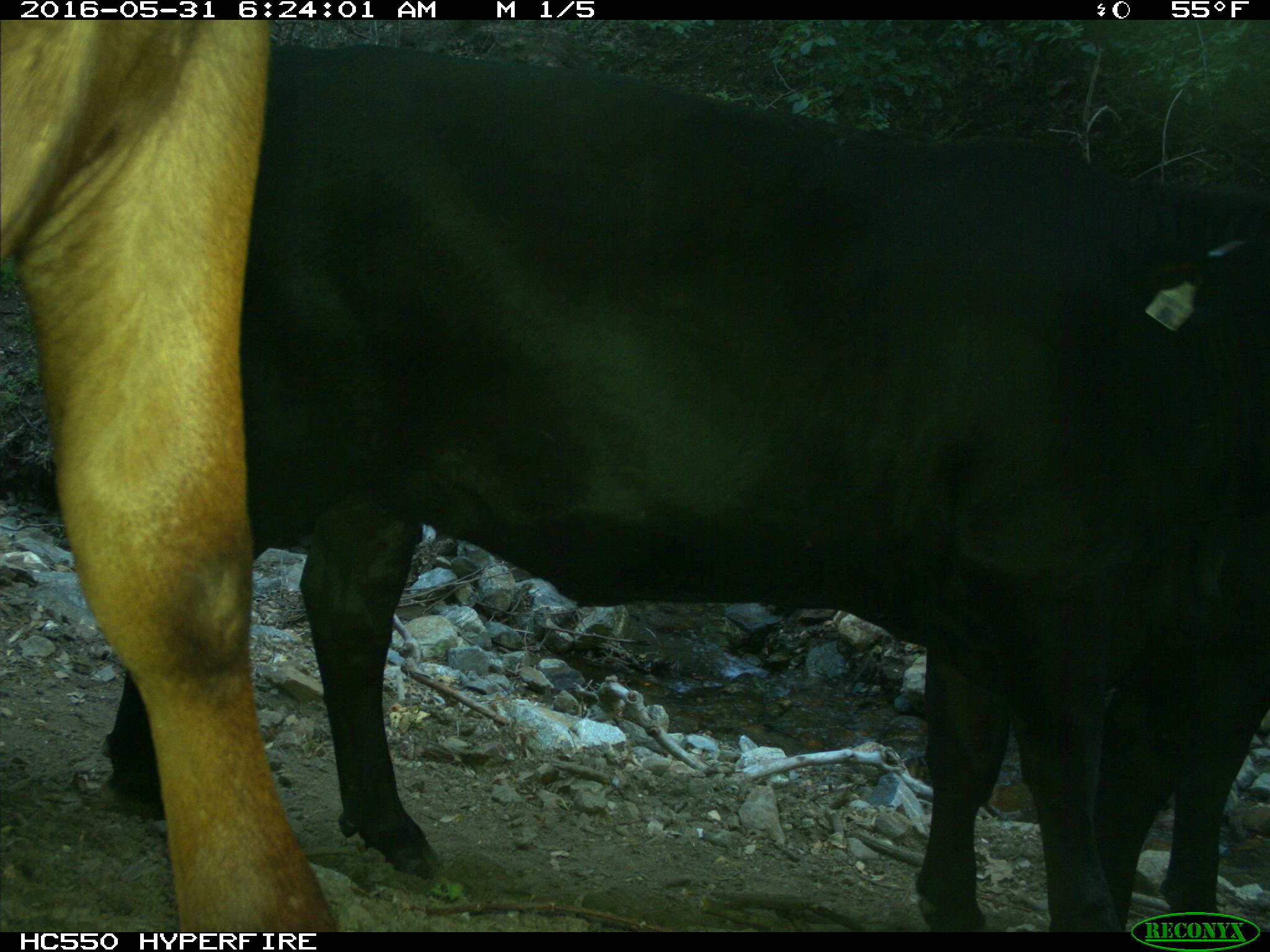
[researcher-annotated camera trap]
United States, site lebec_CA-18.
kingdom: Animalia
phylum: Chordata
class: Mammalia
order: Artiodactyla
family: Bovidae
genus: Bos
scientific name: Bos taurus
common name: domestic cow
Bos taurus (domestic cow).